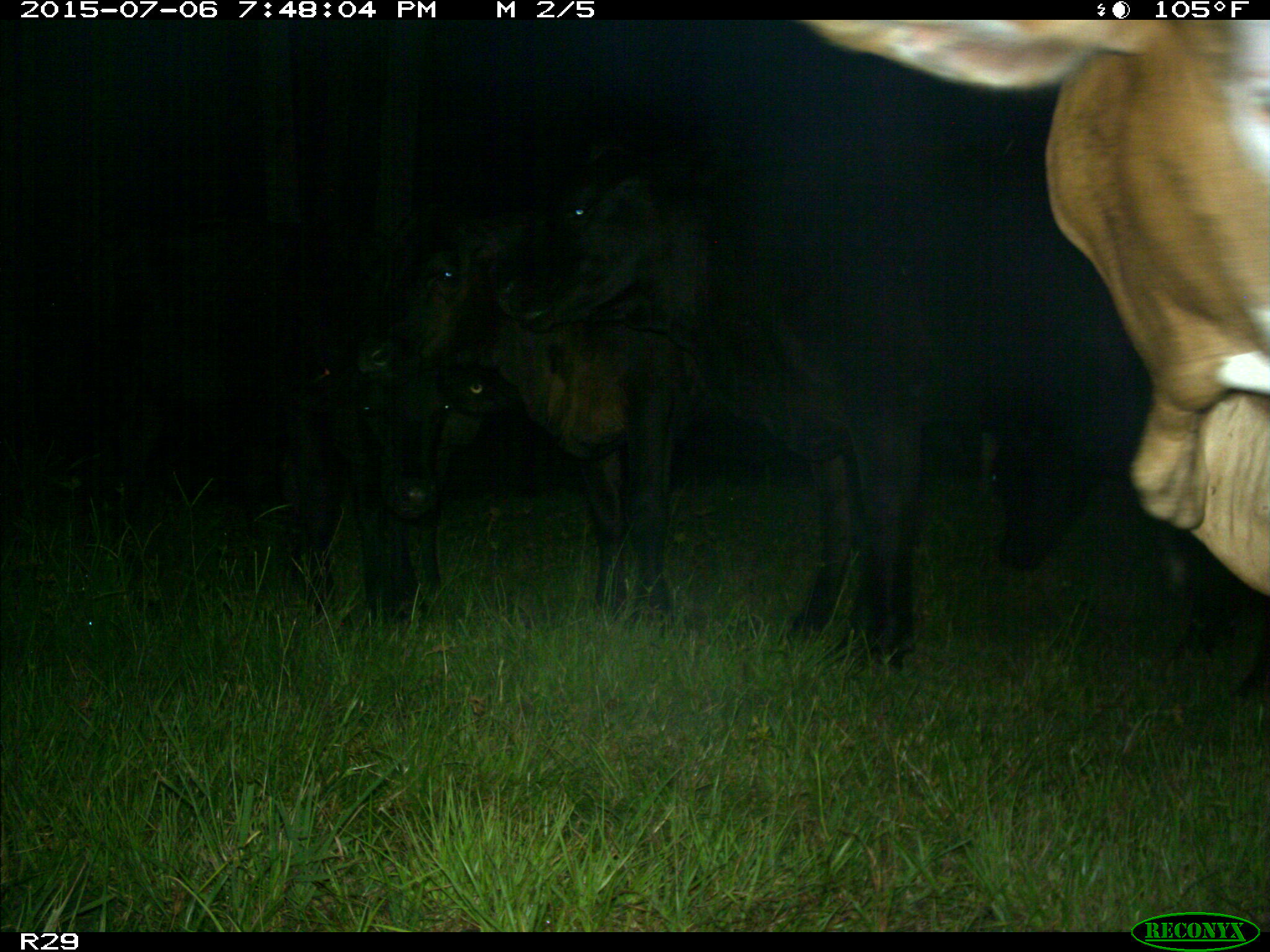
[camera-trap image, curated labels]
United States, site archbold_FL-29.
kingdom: Animalia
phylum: Chordata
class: Mammalia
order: Artiodactyla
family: Bovidae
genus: Bos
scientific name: Bos taurus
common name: domestic cow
Bos taurus (domestic cow).